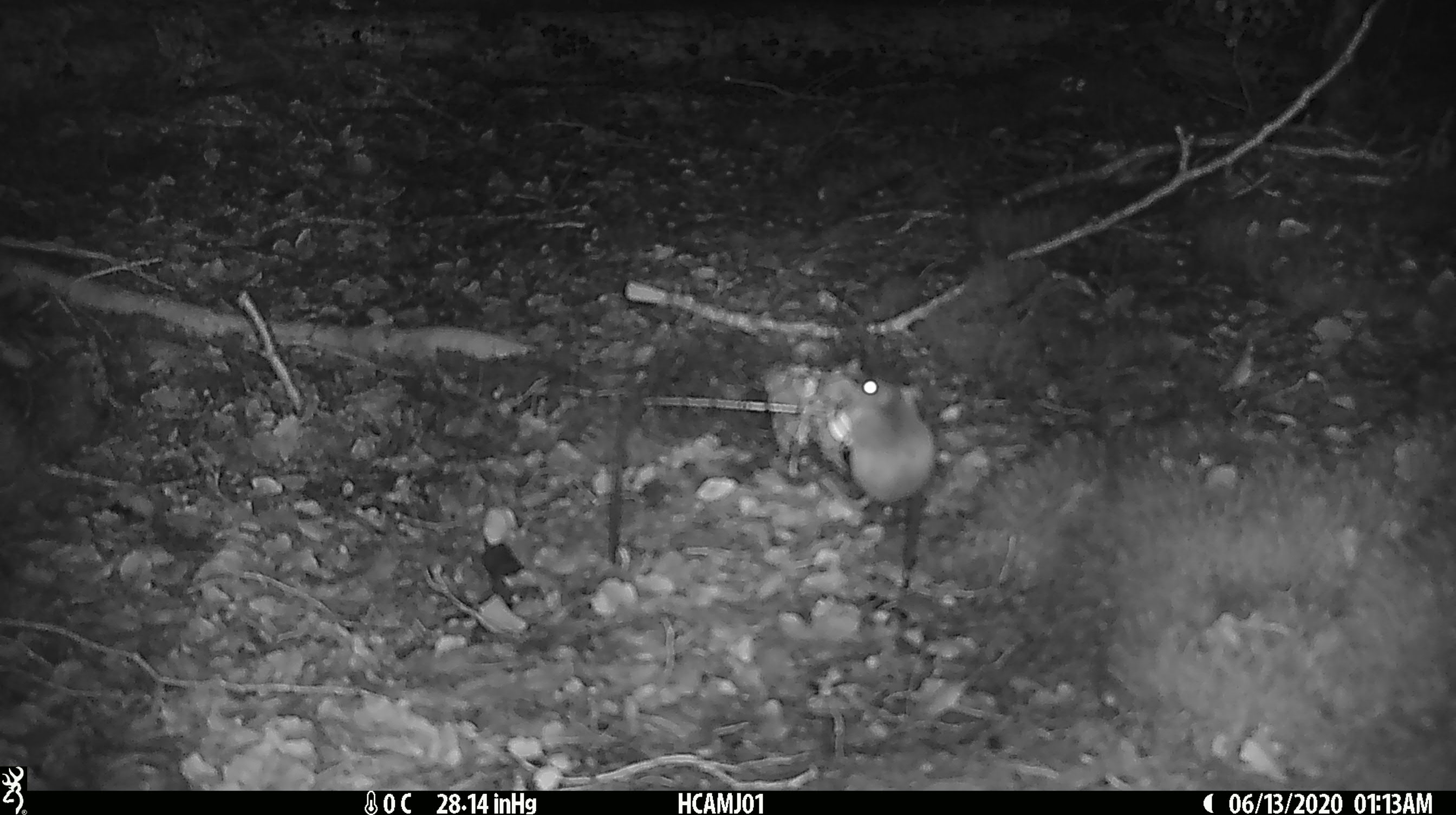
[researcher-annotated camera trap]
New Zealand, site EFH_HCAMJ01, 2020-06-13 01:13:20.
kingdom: Animalia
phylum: Chordata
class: Mammalia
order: Rodentia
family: Muridae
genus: Mus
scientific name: Mus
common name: mouse